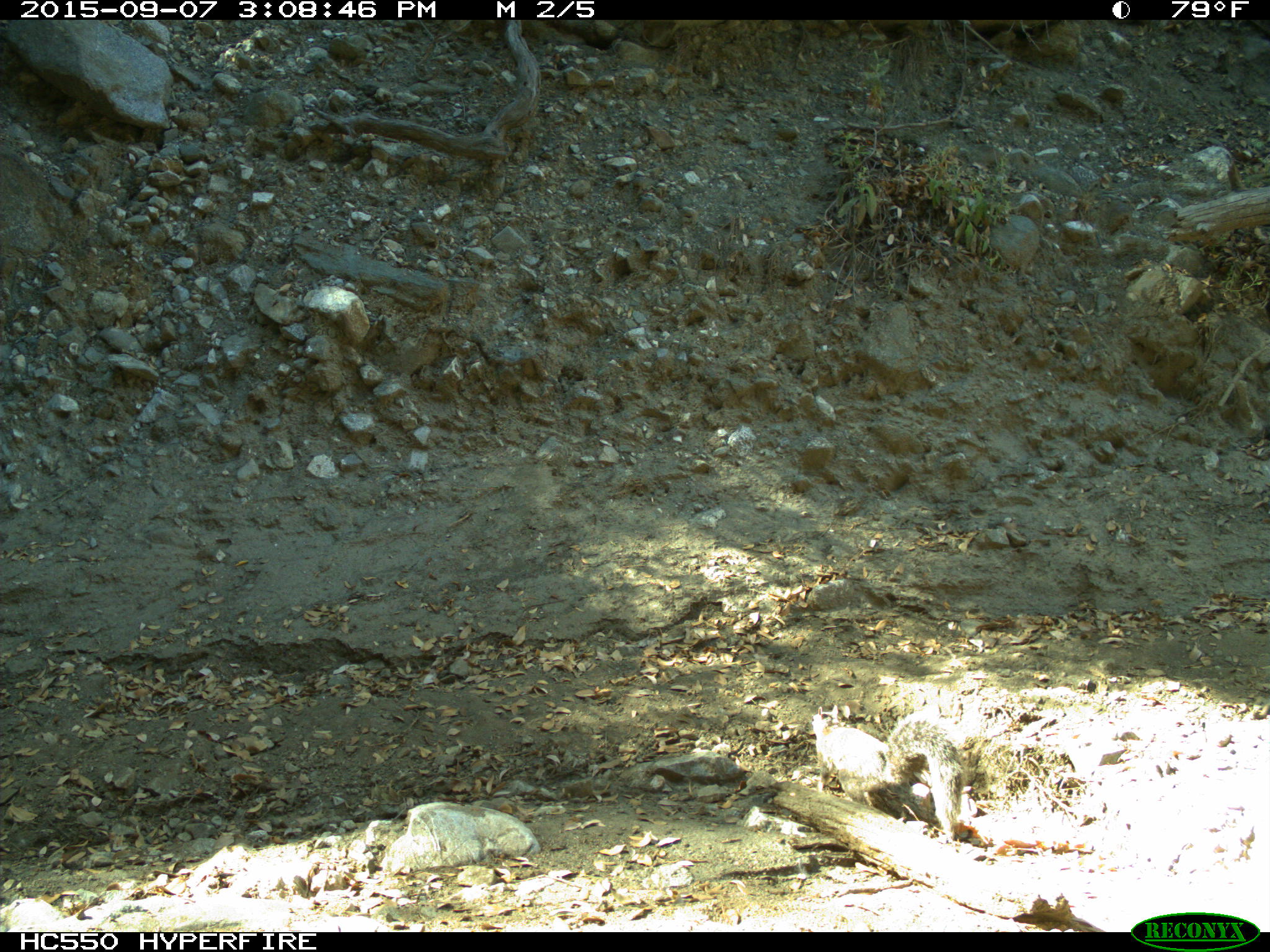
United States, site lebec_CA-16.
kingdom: Animalia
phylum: Chordata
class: Mammalia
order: Rodentia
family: Sciuridae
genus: Sciurus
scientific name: Sciurus carolinensis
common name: eastern gray squirrel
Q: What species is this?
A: Sciurus carolinensis (eastern gray squirrel).